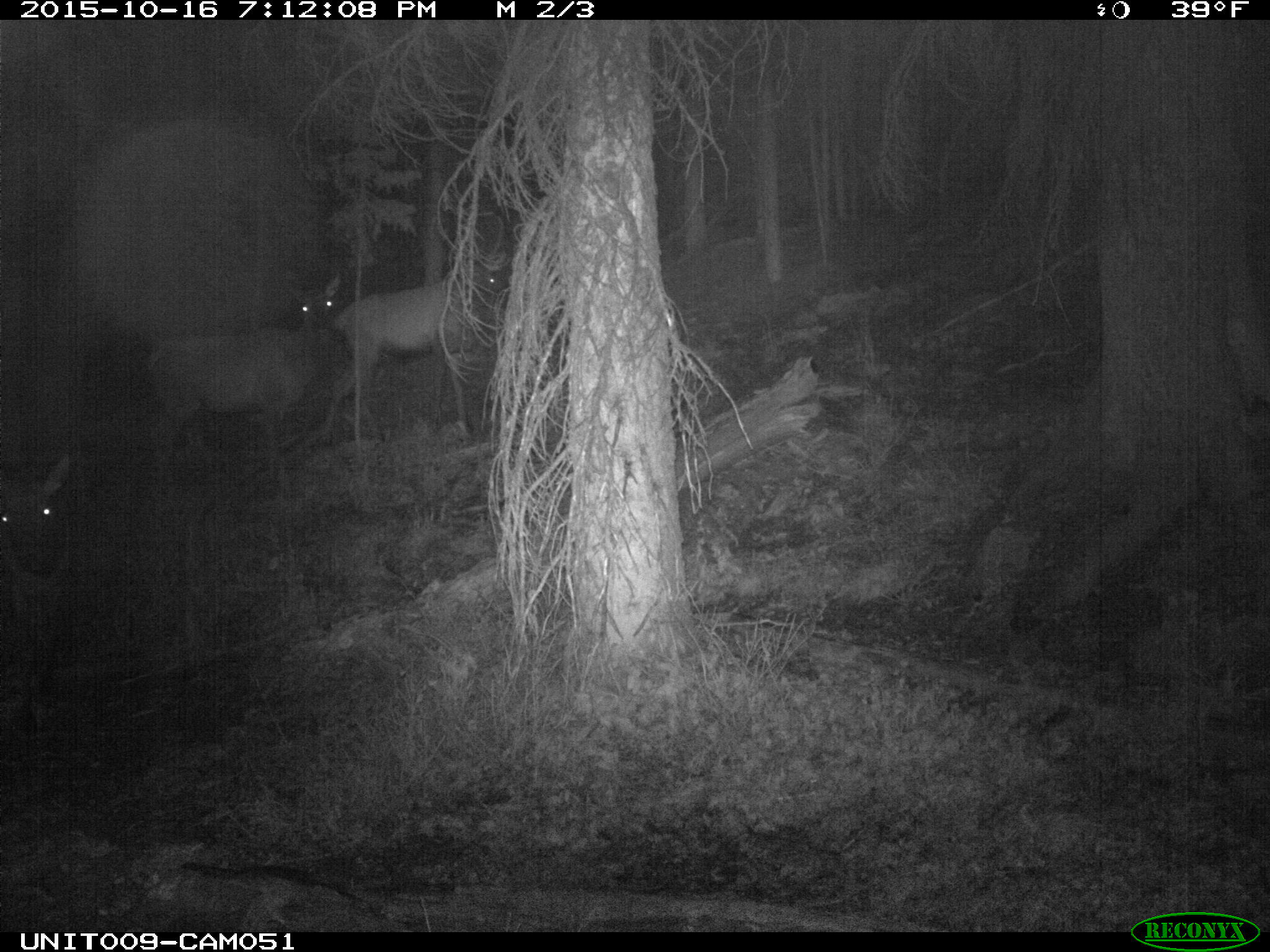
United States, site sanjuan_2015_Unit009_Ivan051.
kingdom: Animalia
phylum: Chordata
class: Mammalia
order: Artiodactyla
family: Cervidae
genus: Cervus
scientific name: Cervus elaphus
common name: red deer